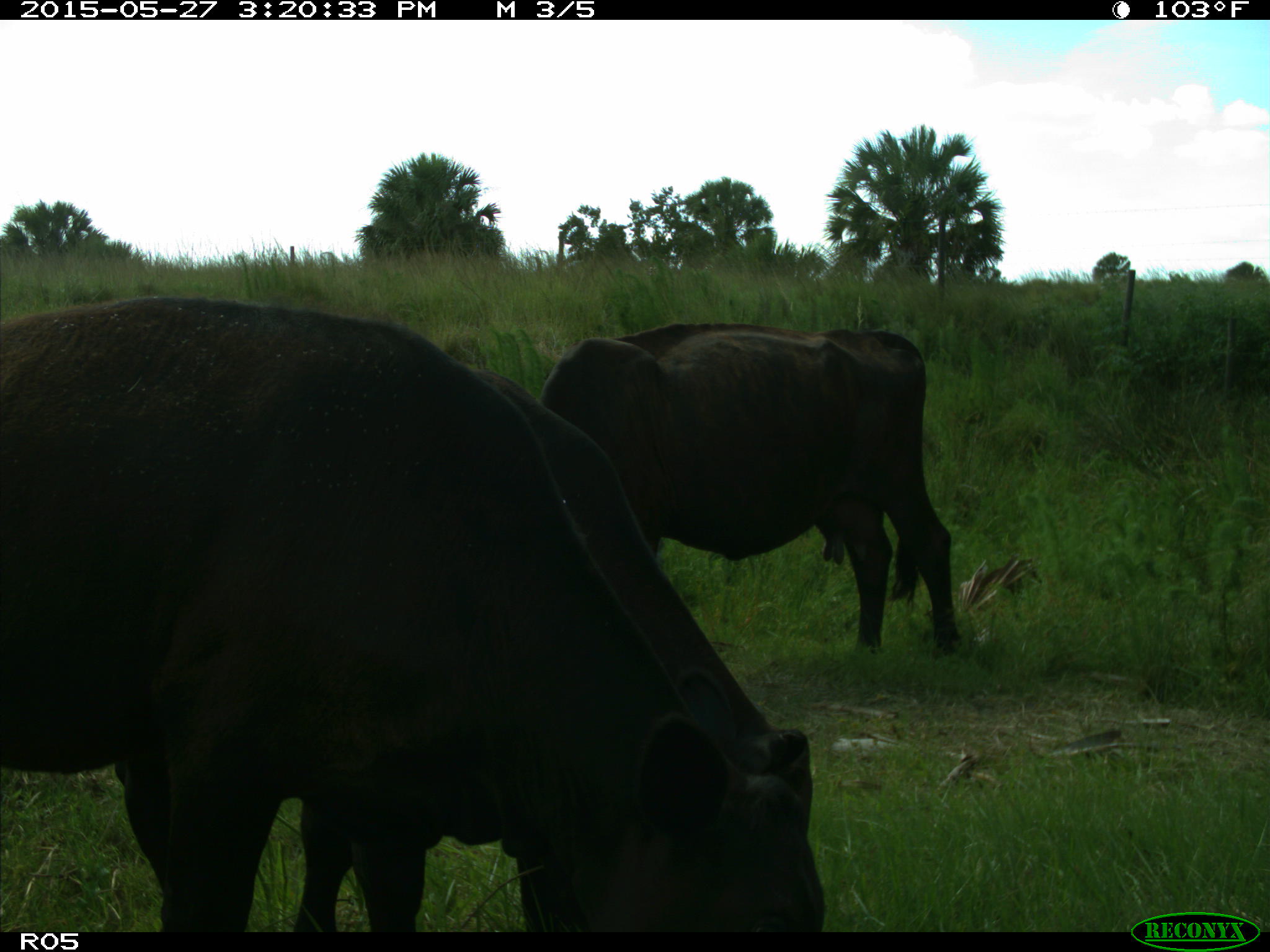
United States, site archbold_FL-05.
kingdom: Animalia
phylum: Chordata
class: Mammalia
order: Artiodactyla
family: Bovidae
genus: Bos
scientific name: Bos taurus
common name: domestic cow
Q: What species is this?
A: Bos taurus (domestic cow).